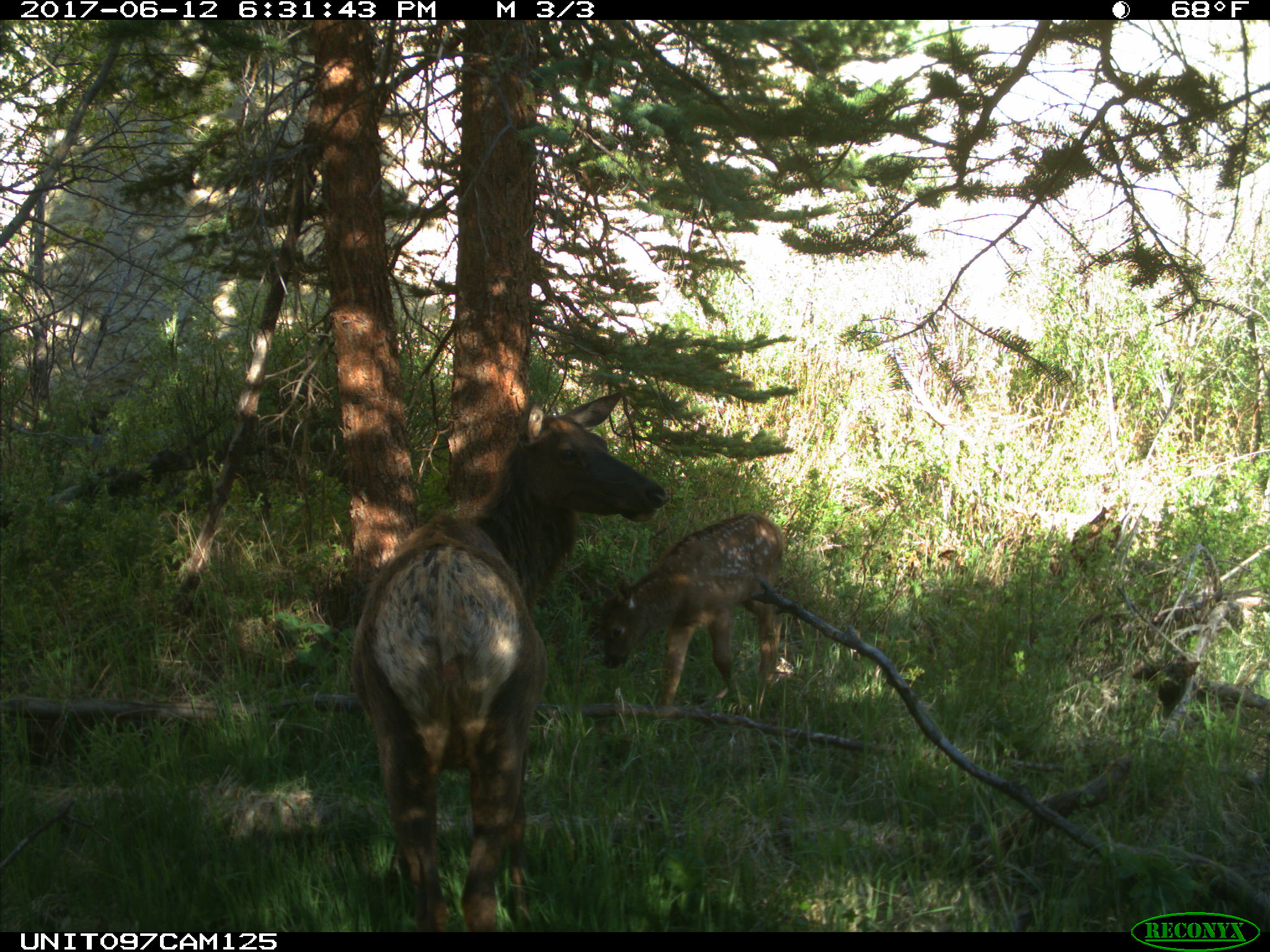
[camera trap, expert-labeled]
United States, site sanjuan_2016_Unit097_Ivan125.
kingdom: Animalia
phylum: Chordata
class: Mammalia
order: Artiodactyla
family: Cervidae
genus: Cervus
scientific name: Cervus elaphus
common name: red deer